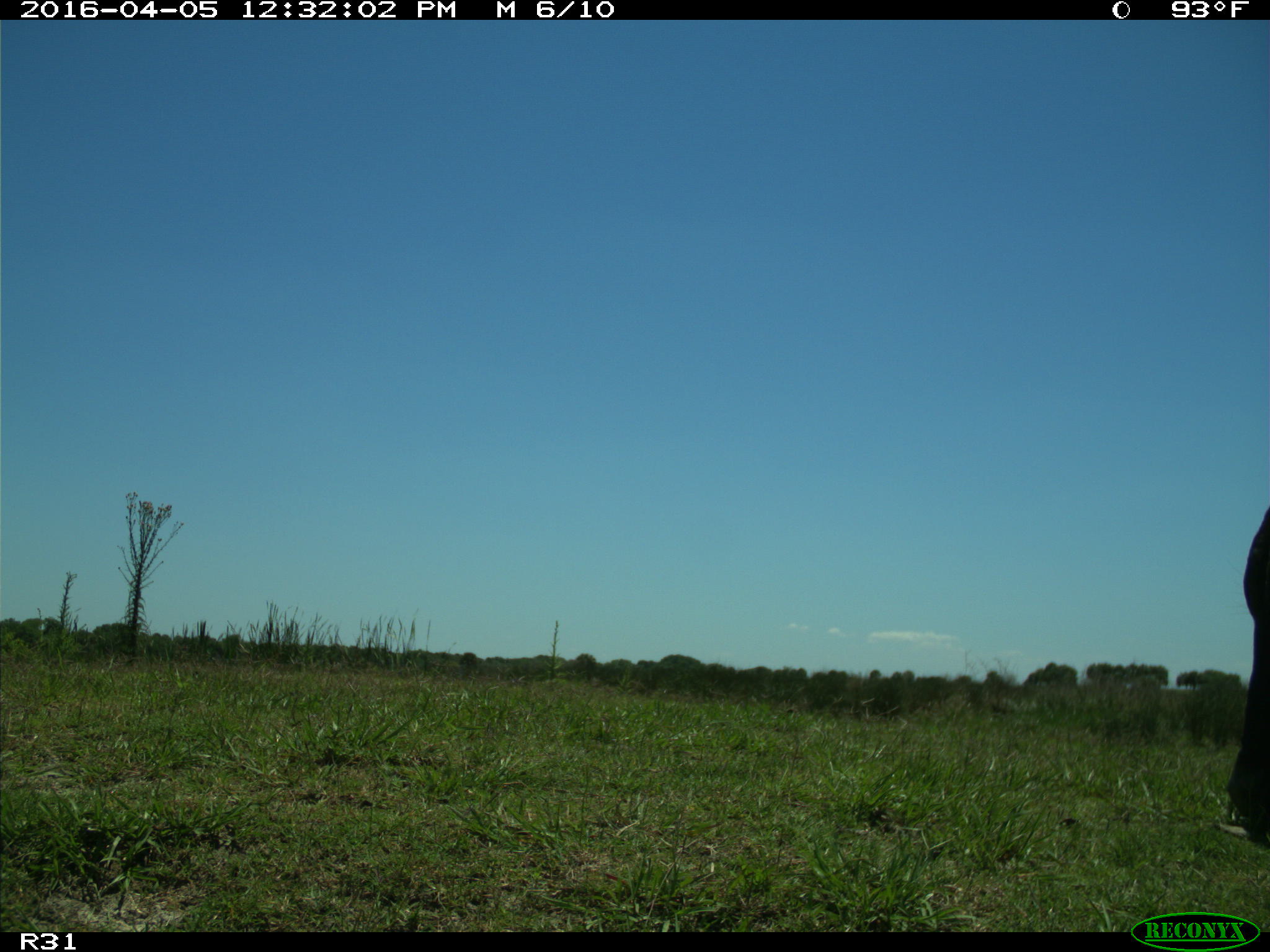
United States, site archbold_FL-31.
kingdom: Animalia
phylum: Chordata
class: Mammalia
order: Artiodactyla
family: Bovidae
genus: Bos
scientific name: Bos taurus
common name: domestic cow